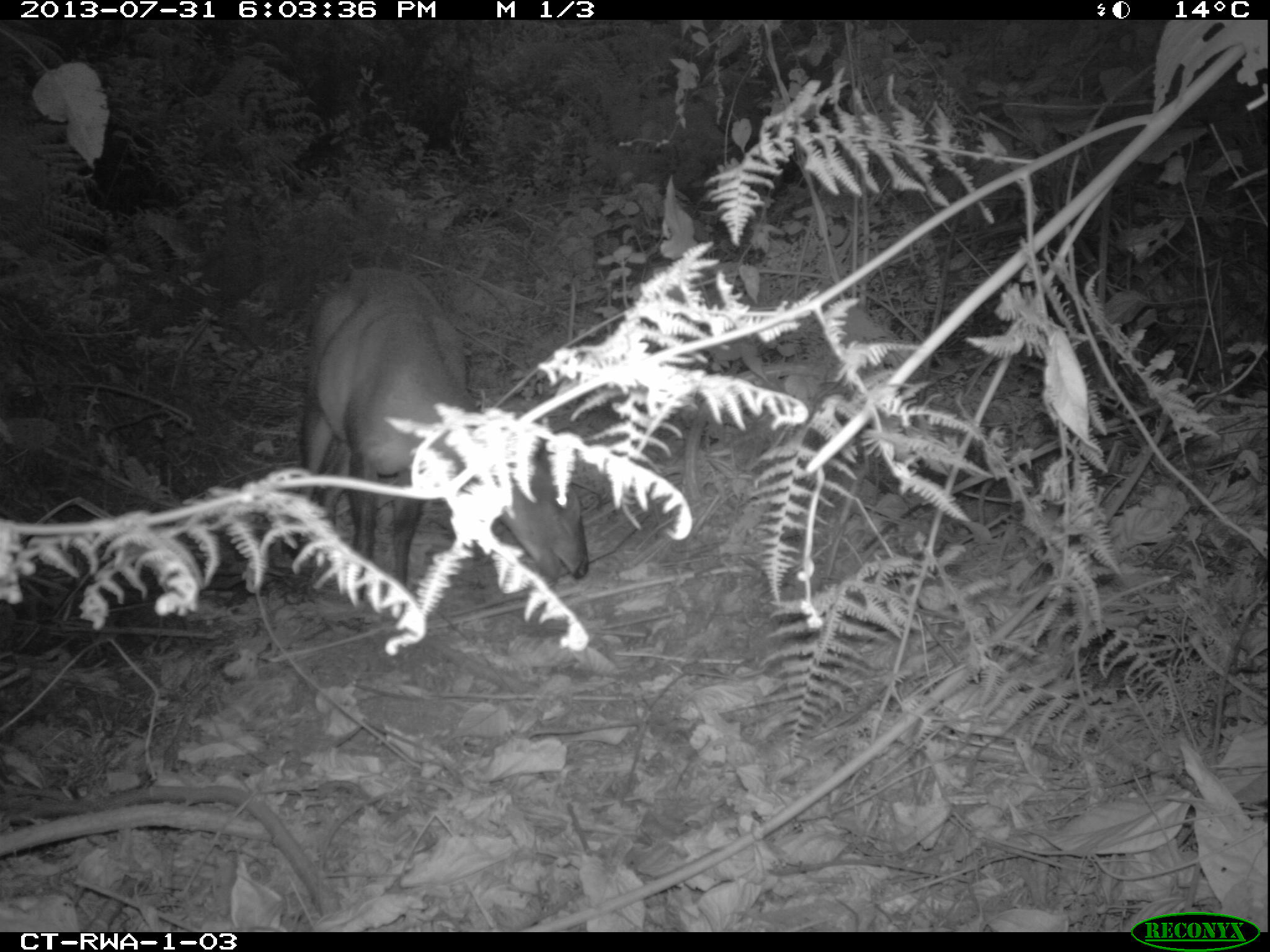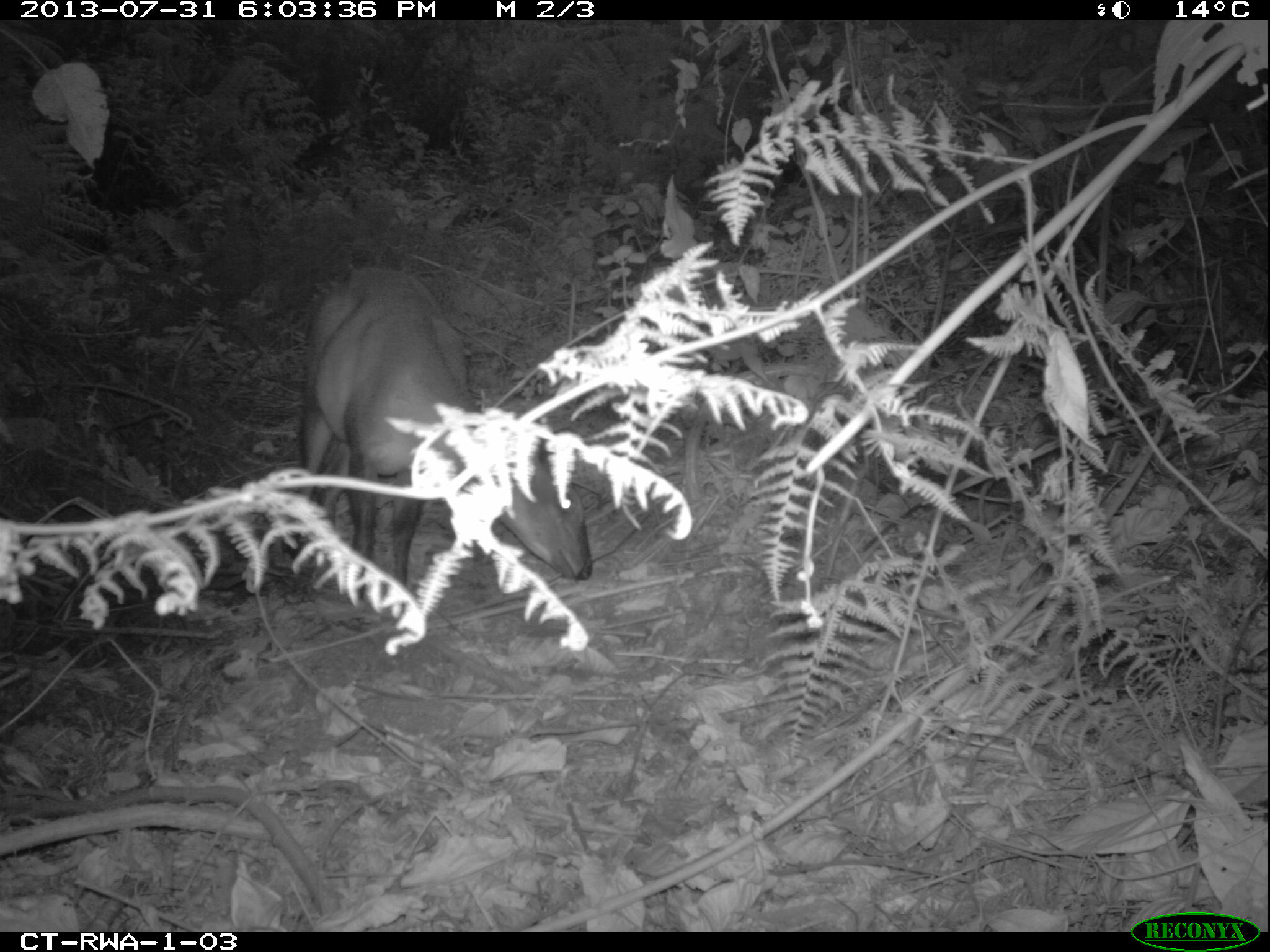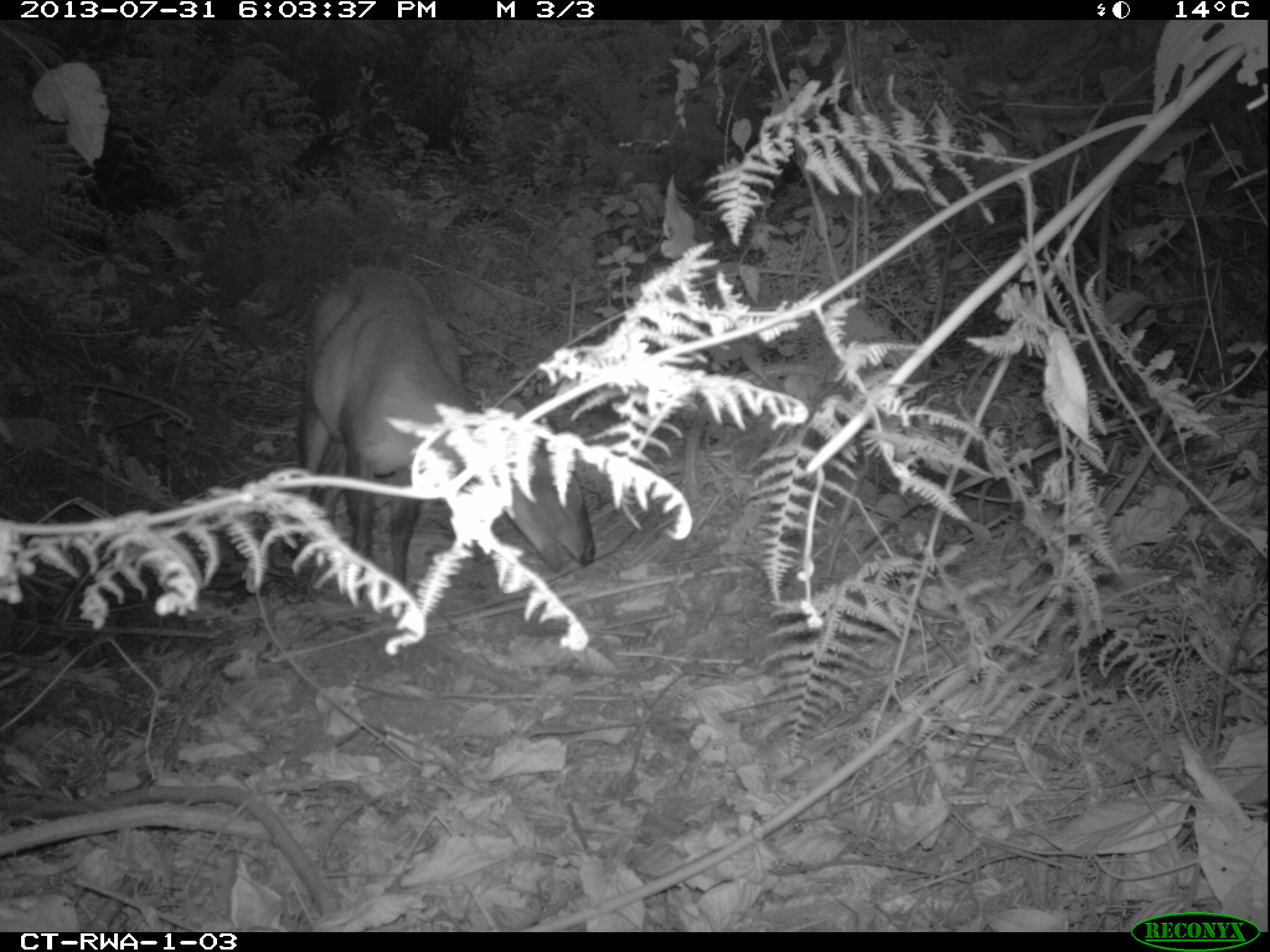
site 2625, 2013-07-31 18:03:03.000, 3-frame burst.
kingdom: Animalia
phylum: Chordata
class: Mammalia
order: Artiodactyla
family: Bovidae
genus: Cephalophus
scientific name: Cephalophus nigrifrons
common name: black-fronted duiker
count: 1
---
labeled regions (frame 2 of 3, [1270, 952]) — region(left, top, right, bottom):
cephalophus nigrifrons: region(283, 263, 591, 610)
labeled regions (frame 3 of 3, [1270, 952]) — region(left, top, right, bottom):
cephalophus nigrifrons: region(283, 263, 595, 610)